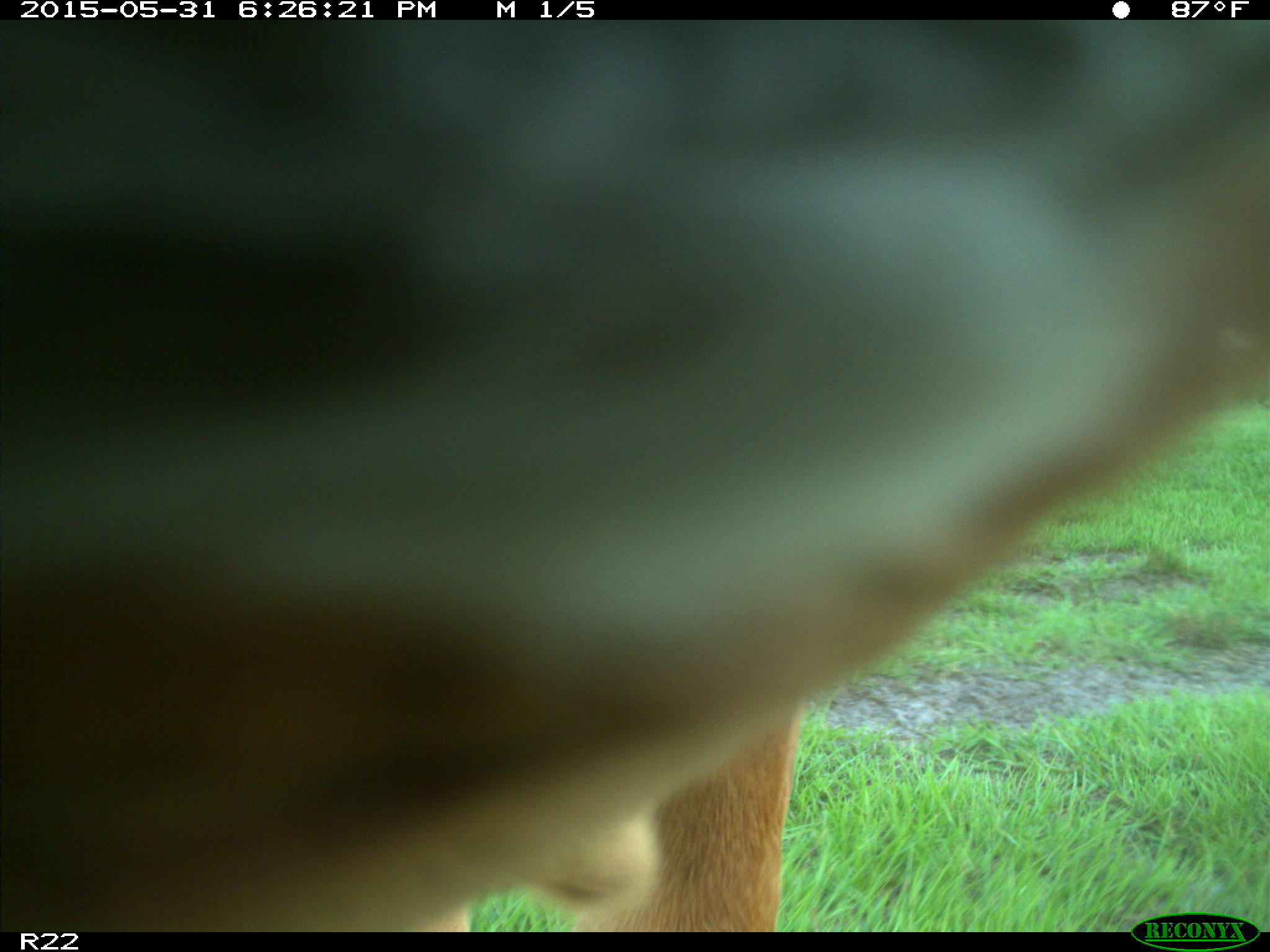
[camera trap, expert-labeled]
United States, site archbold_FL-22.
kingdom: Animalia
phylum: Chordata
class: Mammalia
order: Artiodactyla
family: Bovidae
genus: Bos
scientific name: Bos taurus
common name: domestic cow